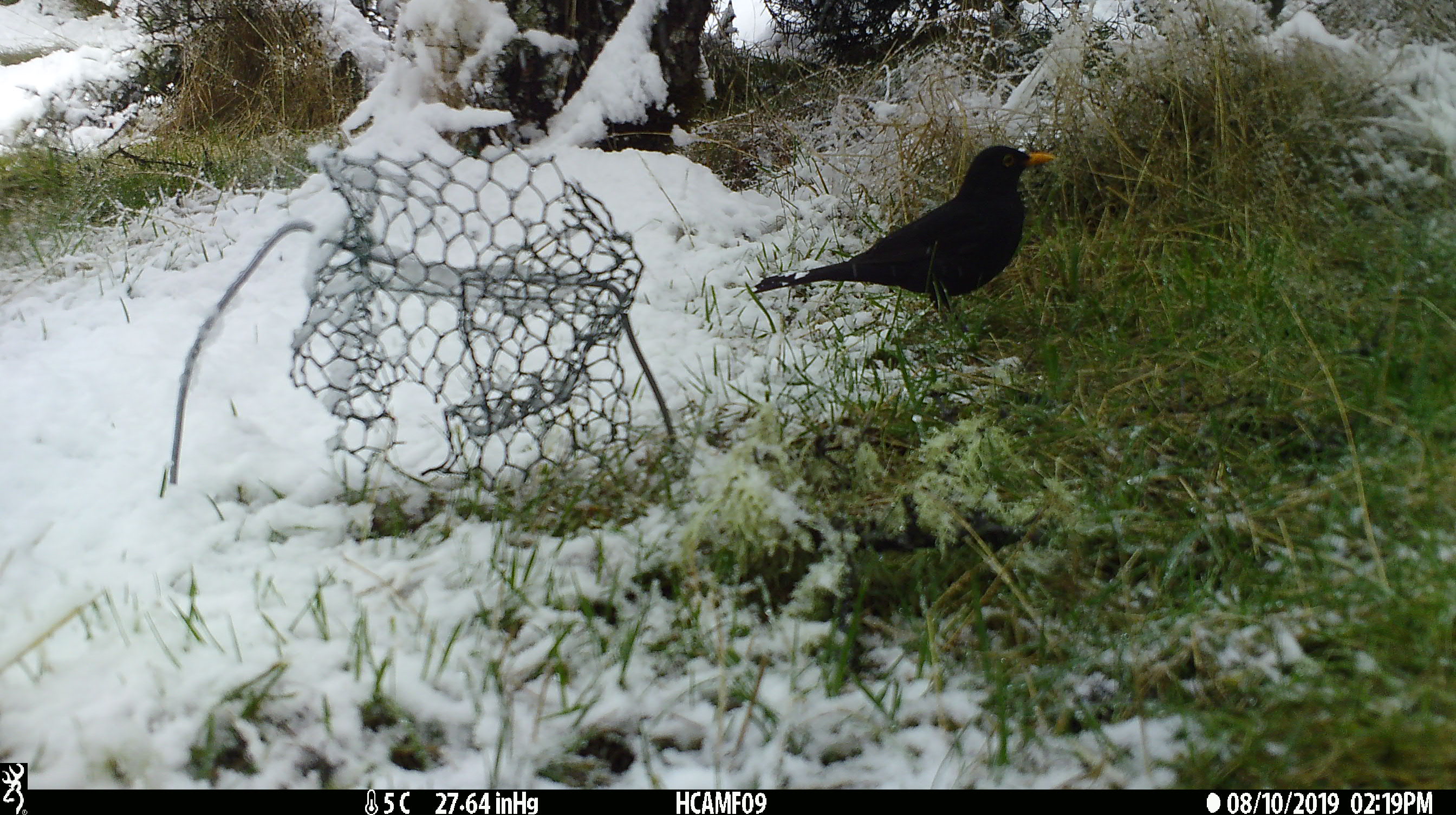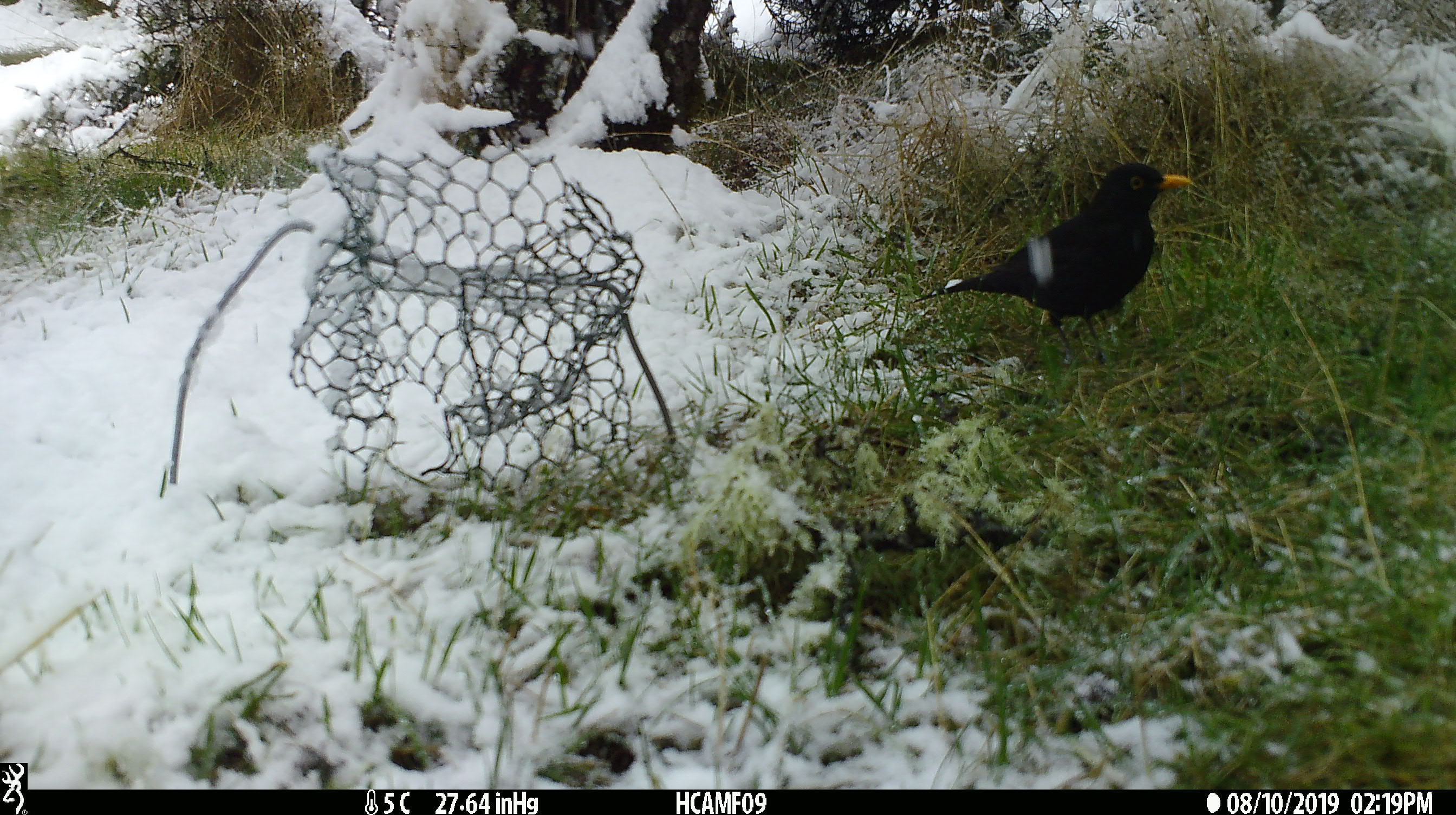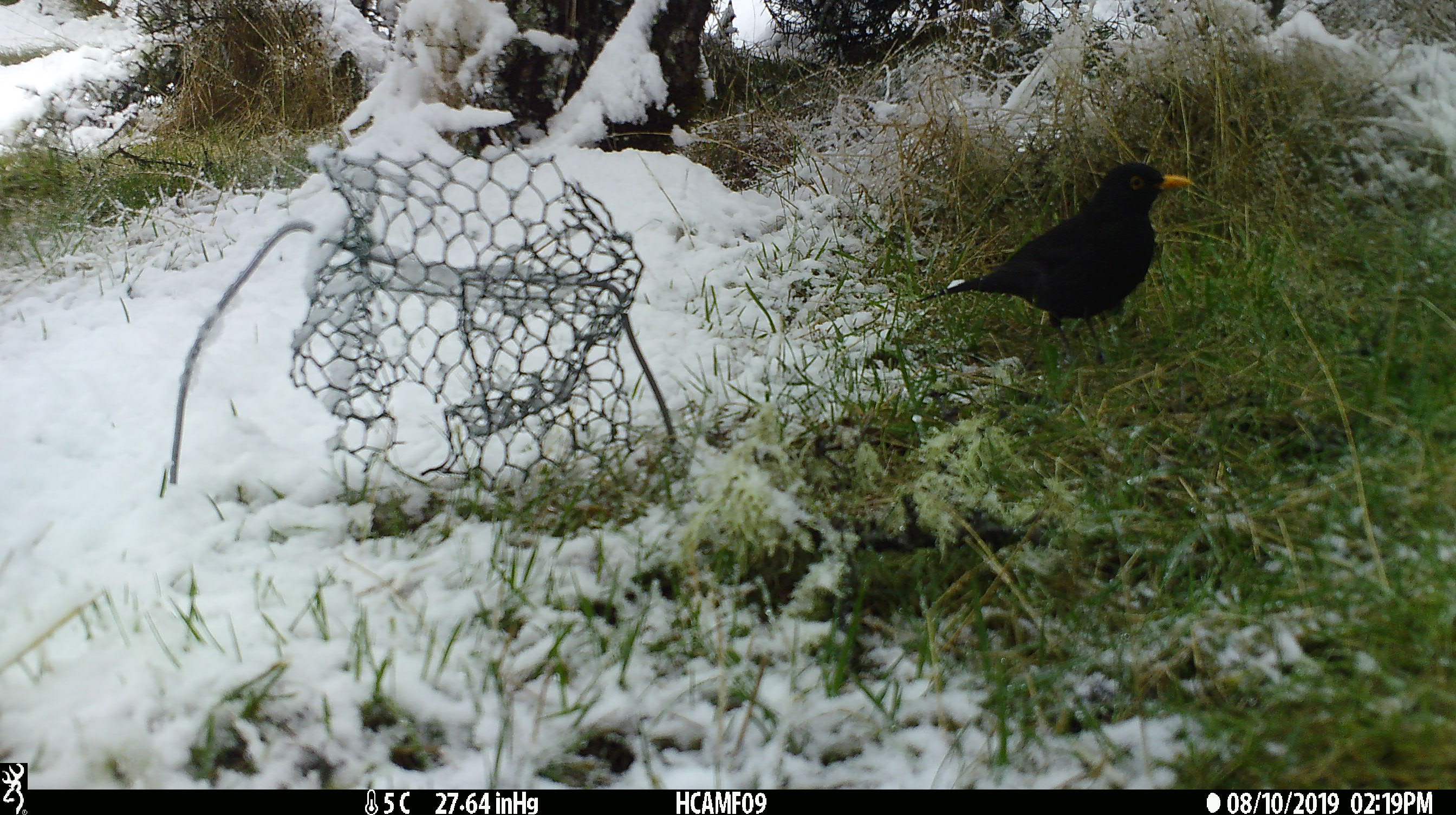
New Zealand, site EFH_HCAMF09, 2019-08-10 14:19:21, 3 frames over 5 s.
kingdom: Animalia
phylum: Chordata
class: Aves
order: Passeriformes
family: Turdidae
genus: Turdus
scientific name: Turdus merula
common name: eurasian blackbird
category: blackbird